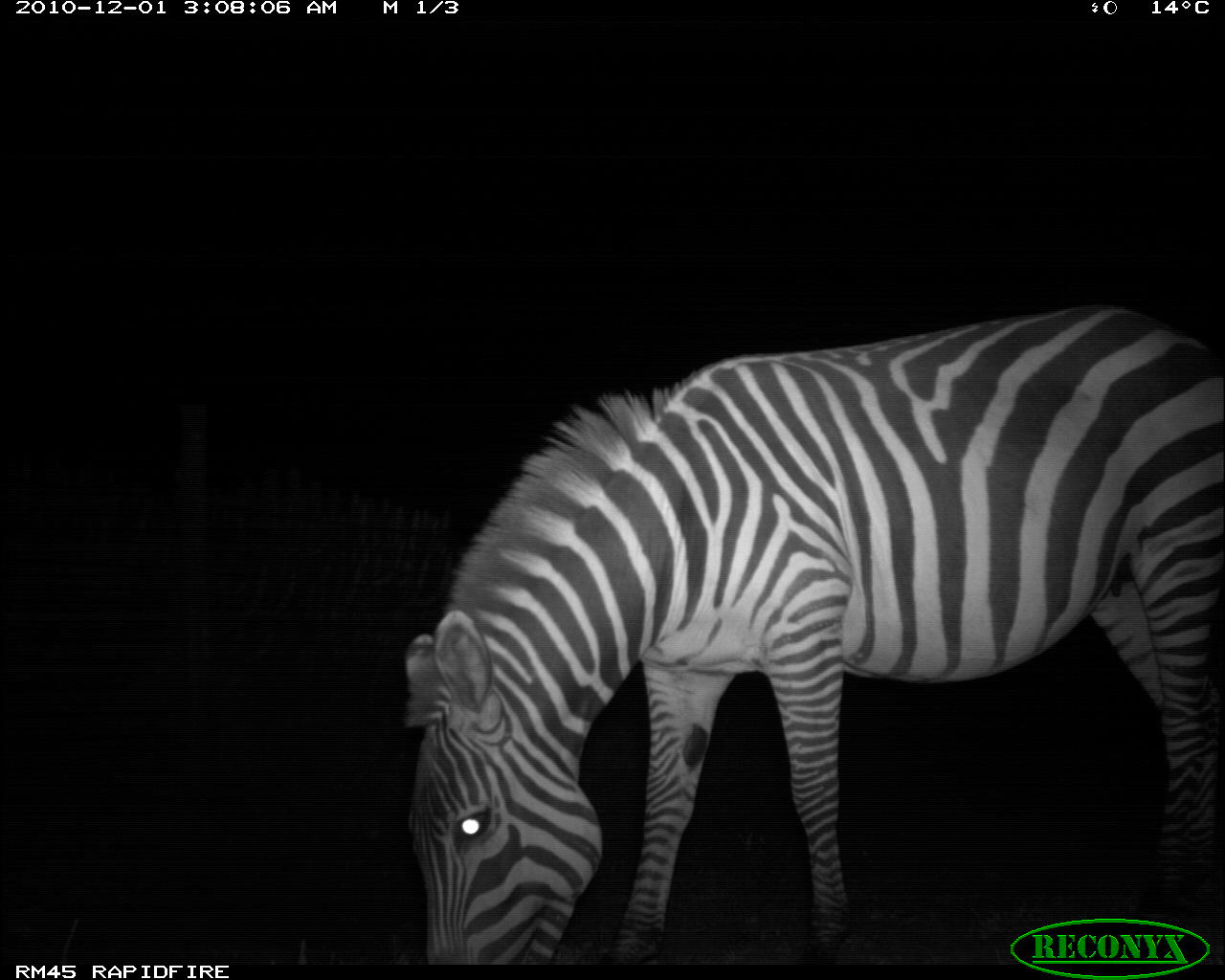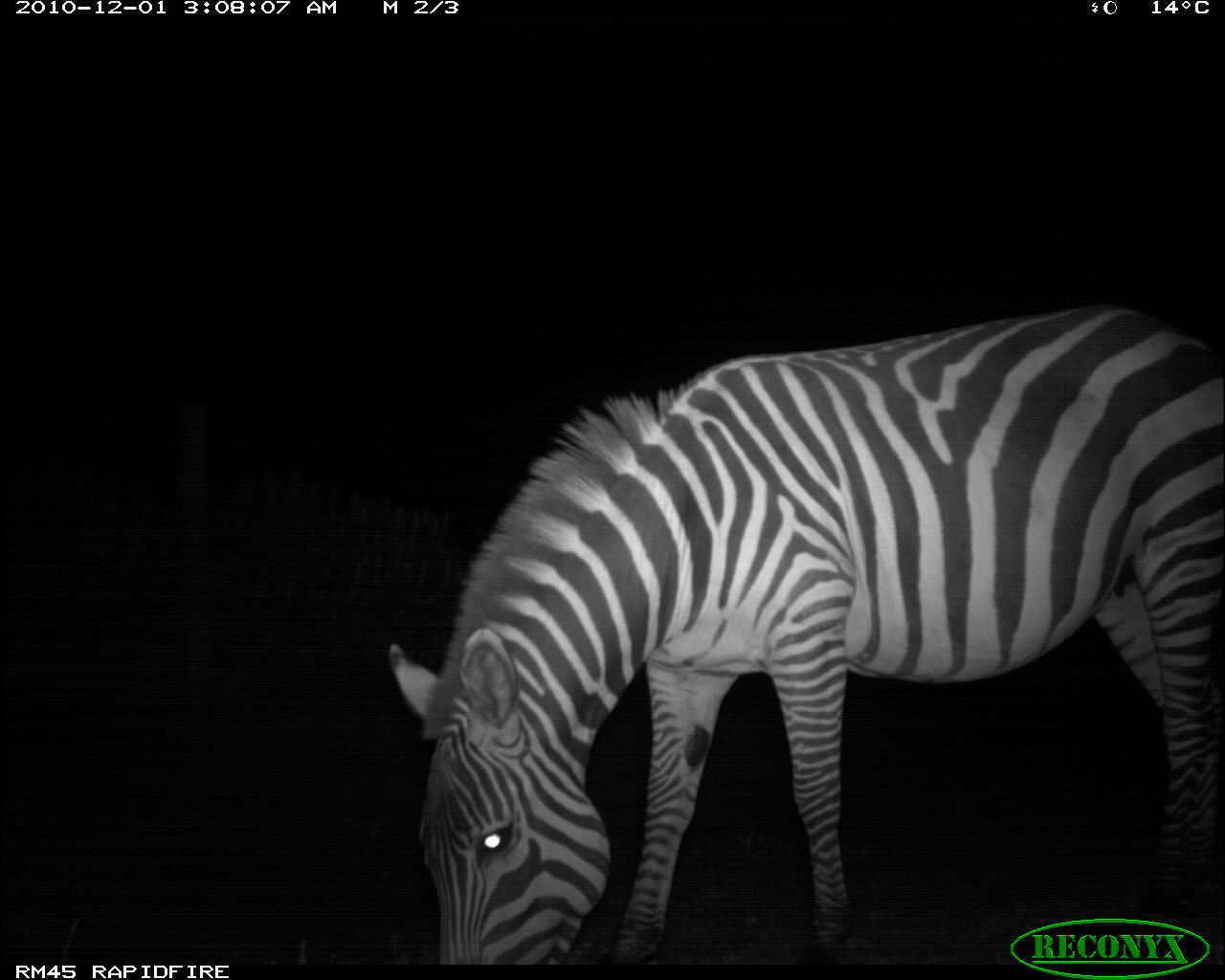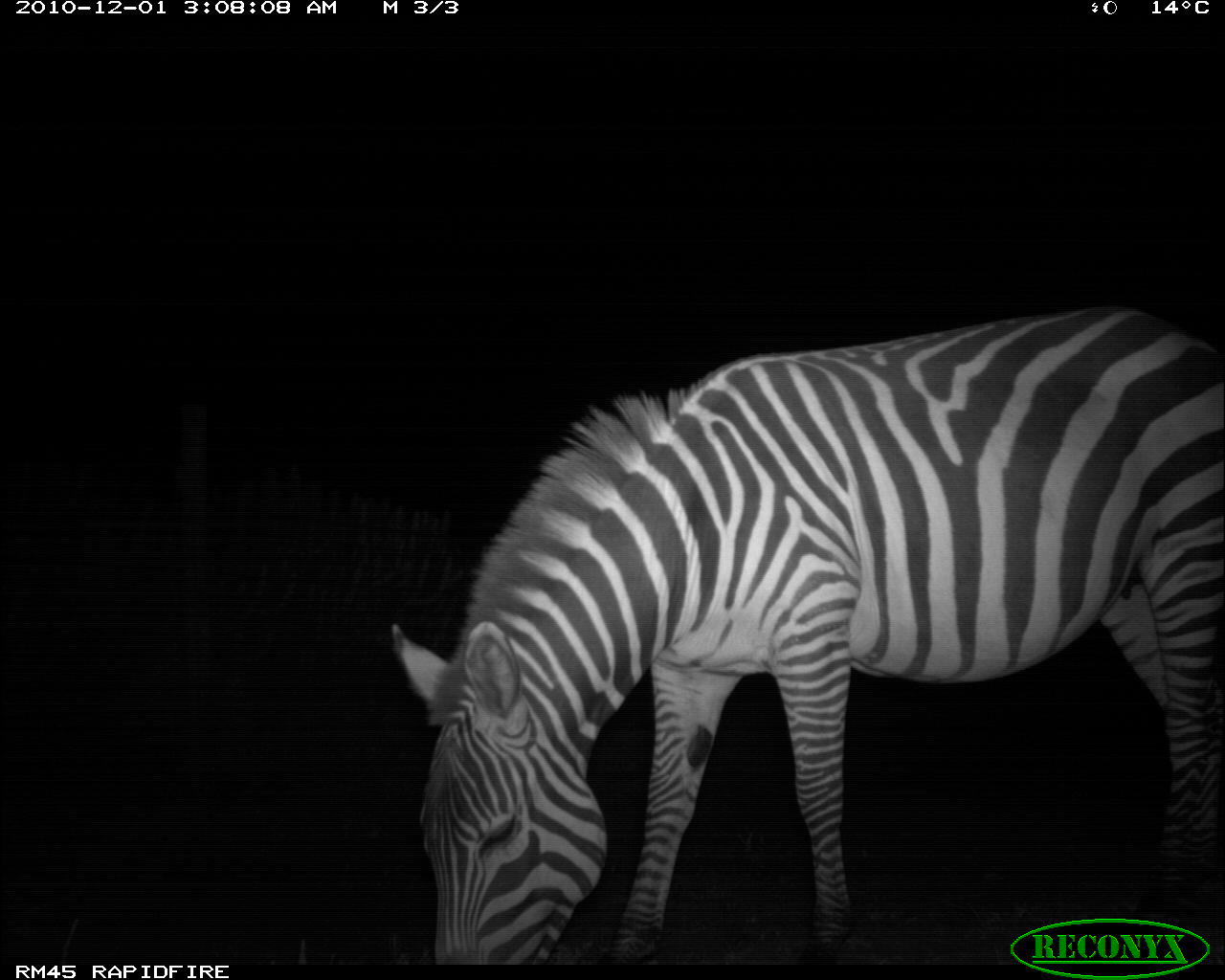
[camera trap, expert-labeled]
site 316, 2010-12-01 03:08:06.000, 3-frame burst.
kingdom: Animalia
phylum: Chordata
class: Mammalia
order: Perissodactyla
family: Equidae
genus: Equus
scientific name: Equus quagga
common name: plains zebra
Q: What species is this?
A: Equus quagga (plains zebra).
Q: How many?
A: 1.